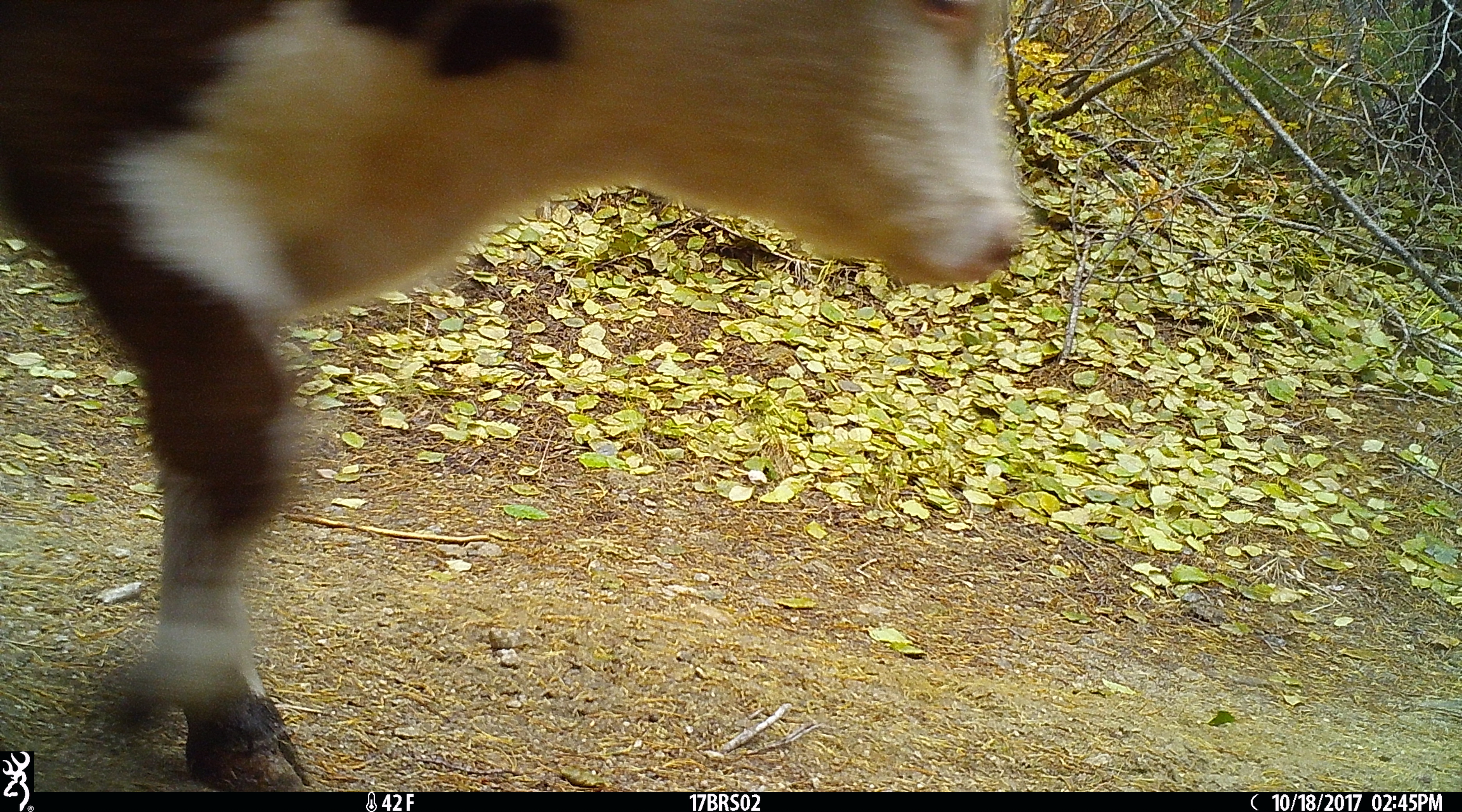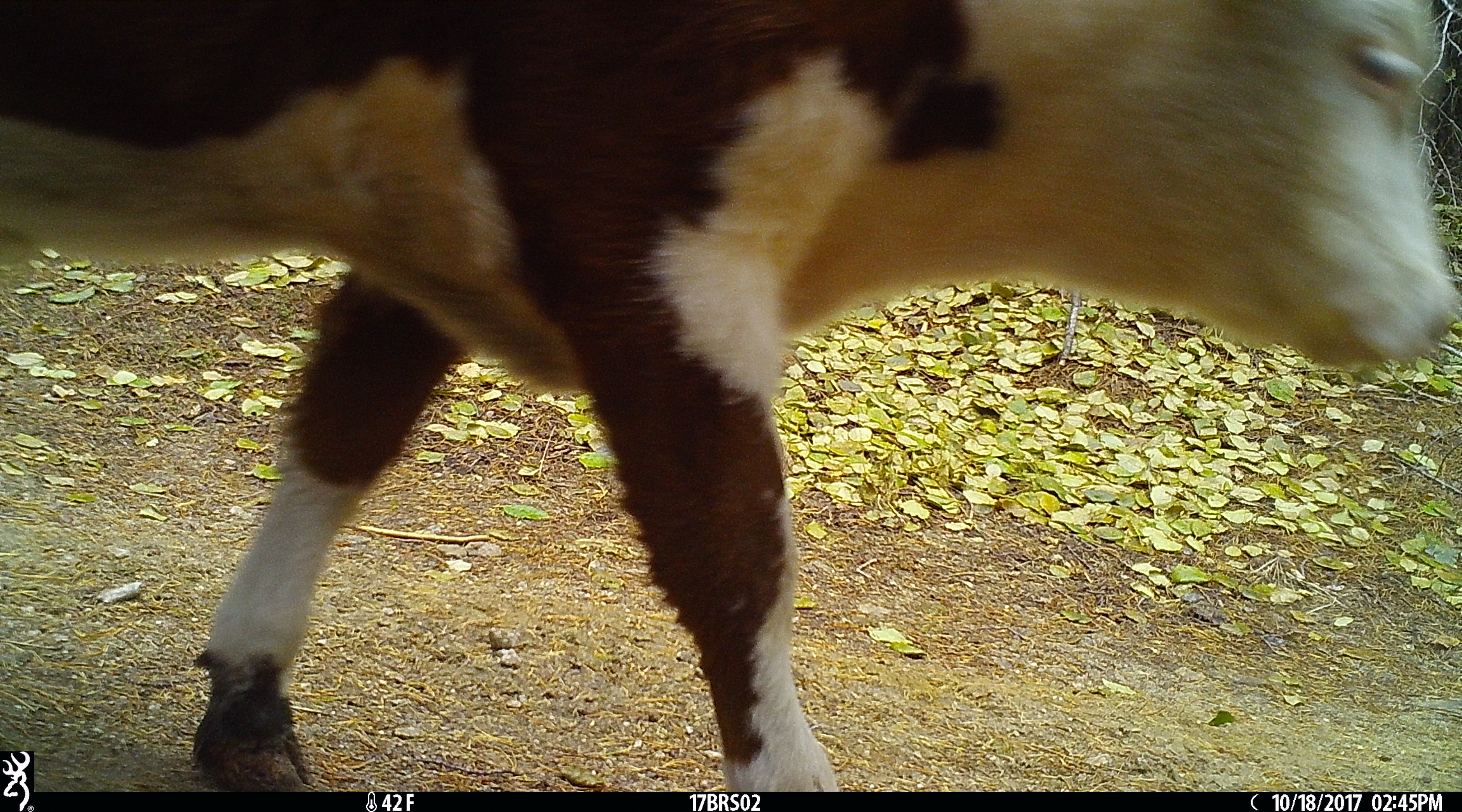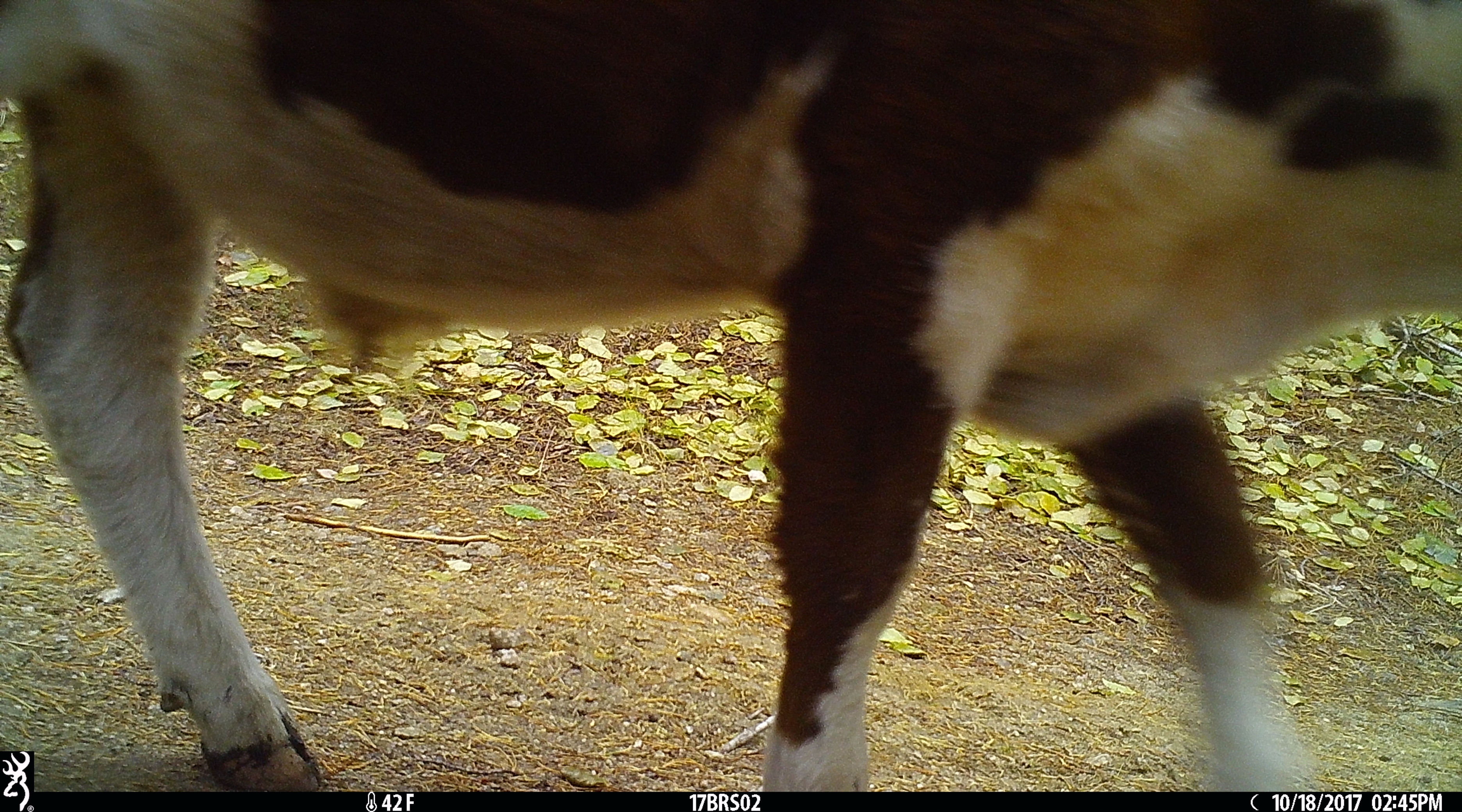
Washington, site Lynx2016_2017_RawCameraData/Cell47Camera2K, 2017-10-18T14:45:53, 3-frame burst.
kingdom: Animalia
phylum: Chordata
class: Mammalia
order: Artiodactyla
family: Bovidae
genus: Bos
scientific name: Bos taurus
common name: domestic cattle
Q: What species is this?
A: Domestic cattle (Bos taurus).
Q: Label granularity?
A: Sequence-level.